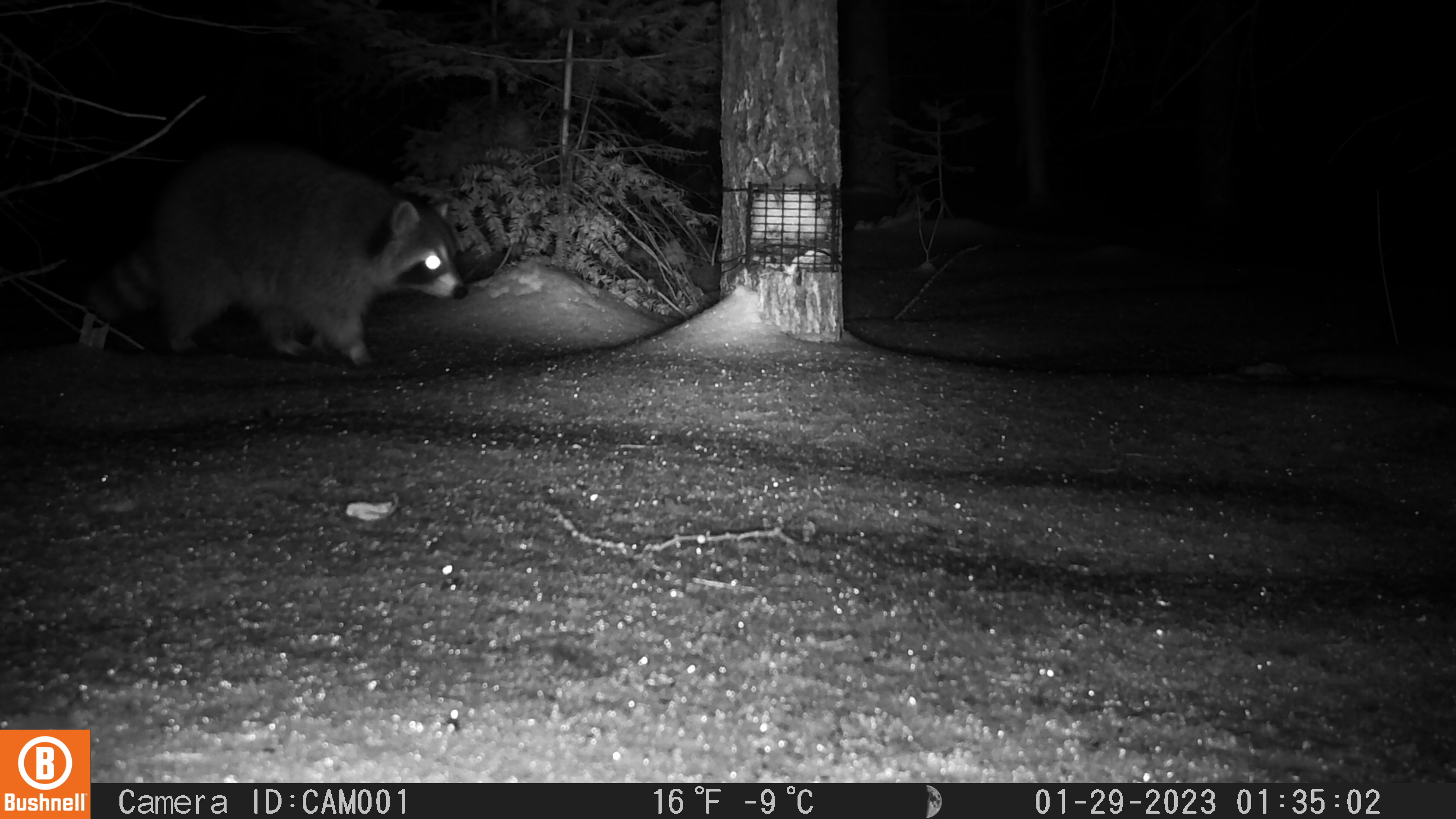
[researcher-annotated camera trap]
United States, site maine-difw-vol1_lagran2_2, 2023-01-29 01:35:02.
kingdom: Animalia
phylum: Chordata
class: Mammalia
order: Carnivora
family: Procyonidae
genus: Procyon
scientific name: Procyon lotor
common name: raccoon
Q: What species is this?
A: Raccoon (Procyon lotor).